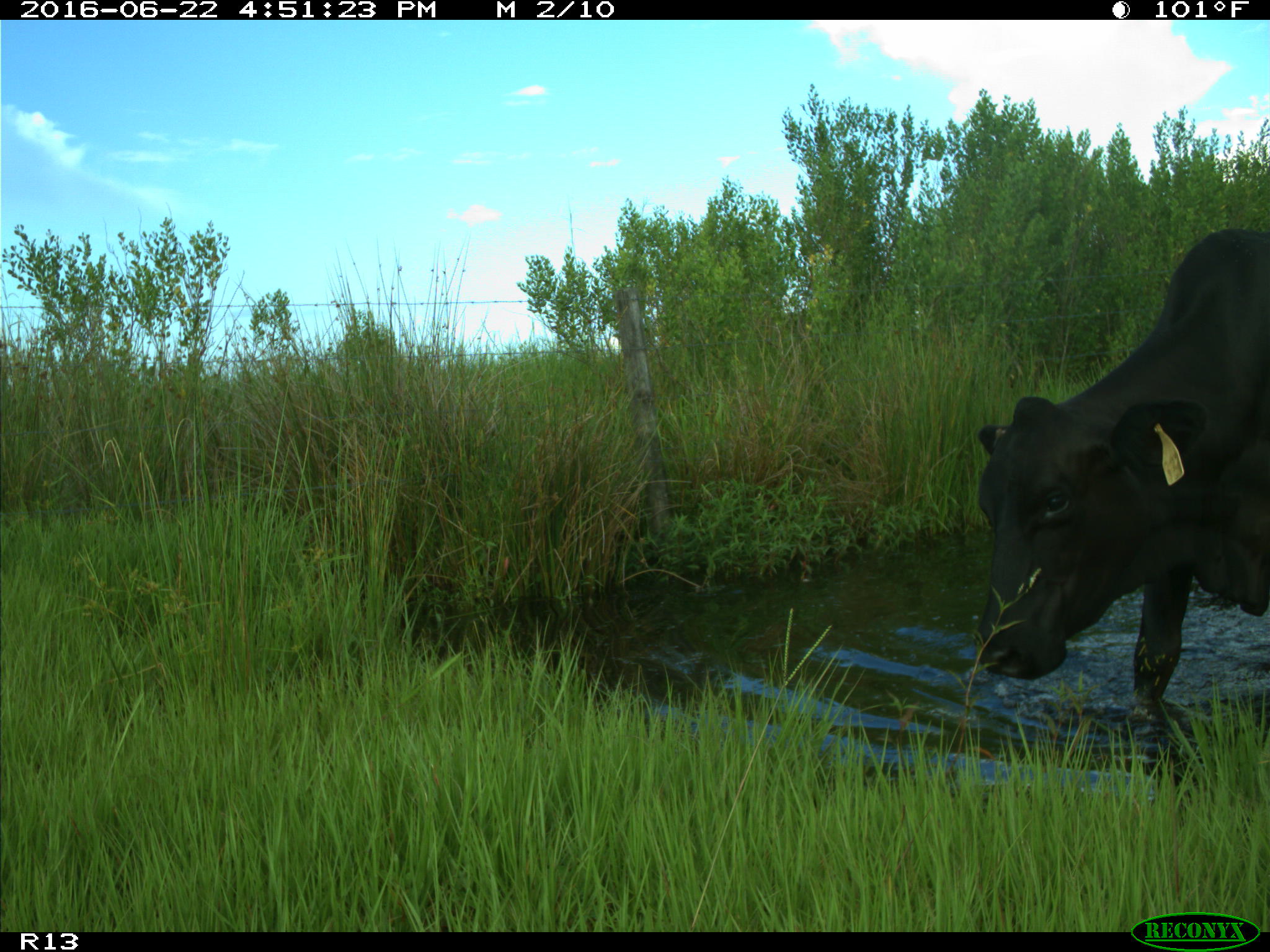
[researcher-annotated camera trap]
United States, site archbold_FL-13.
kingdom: Animalia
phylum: Chordata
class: Mammalia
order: Artiodactyla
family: Bovidae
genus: Bos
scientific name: Bos taurus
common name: domestic cow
Bos taurus (domestic cow).